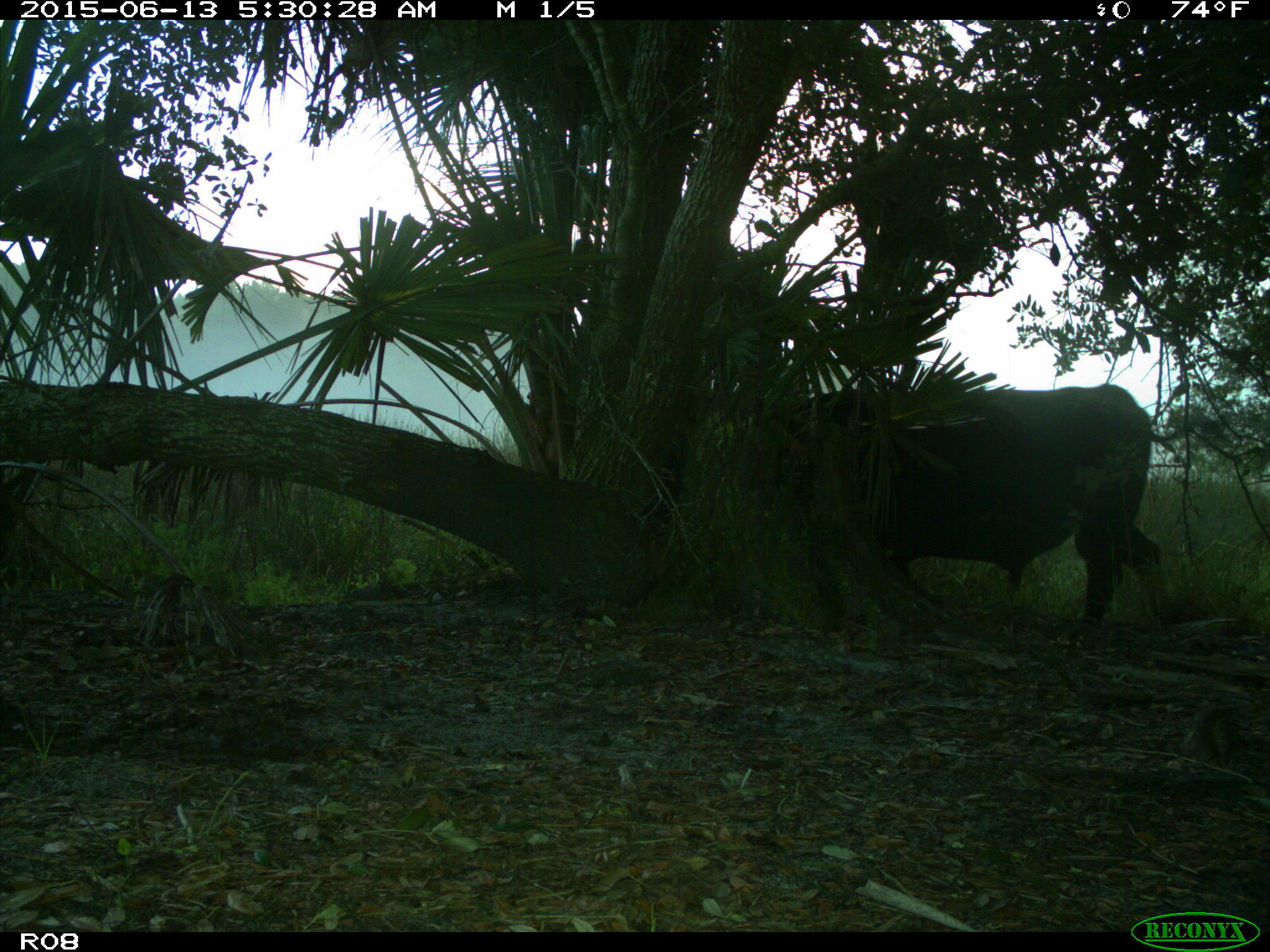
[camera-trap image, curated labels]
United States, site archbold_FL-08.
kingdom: Animalia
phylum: Chordata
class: Mammalia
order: Artiodactyla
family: Bovidae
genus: Bos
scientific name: Bos taurus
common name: domestic cow